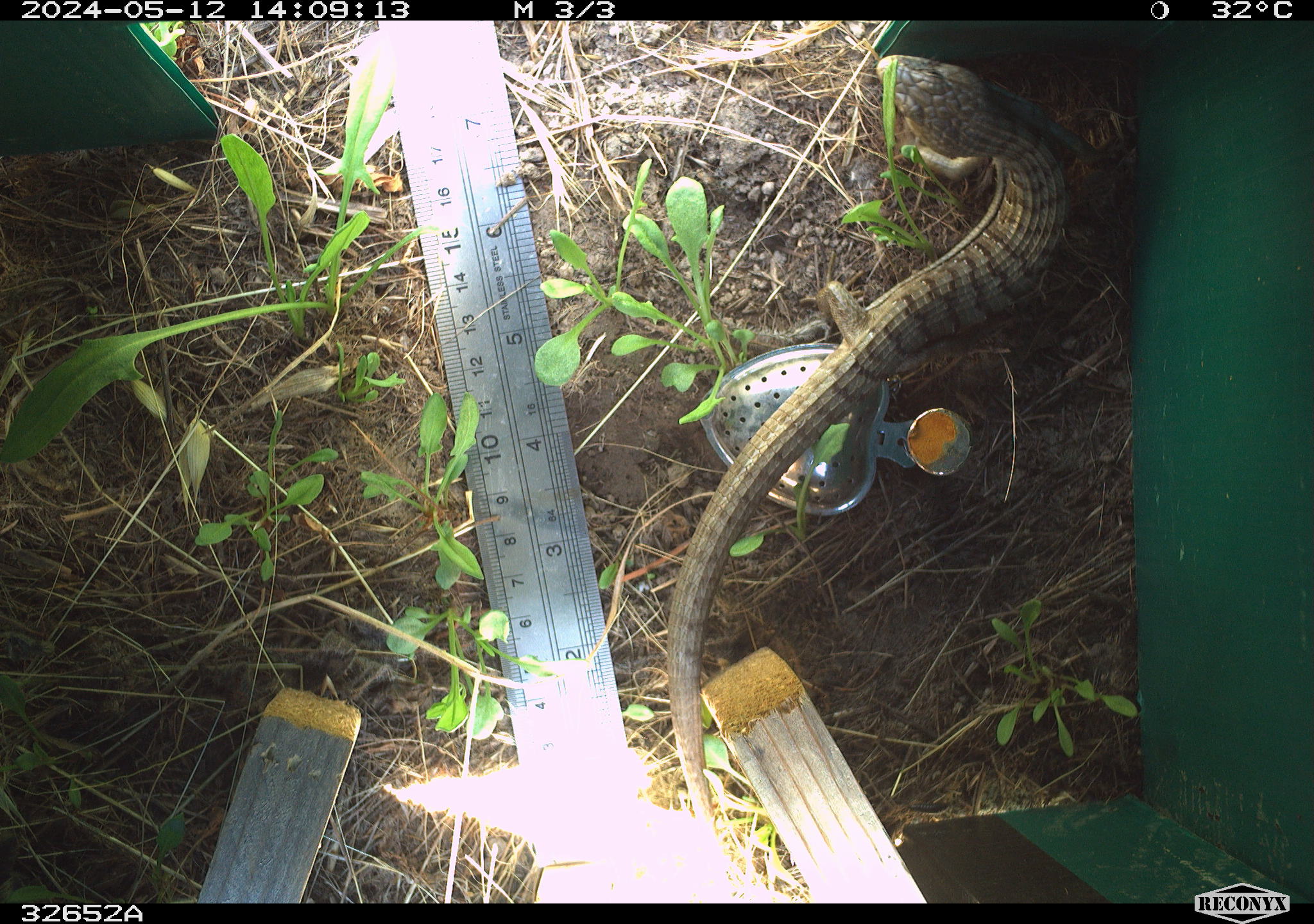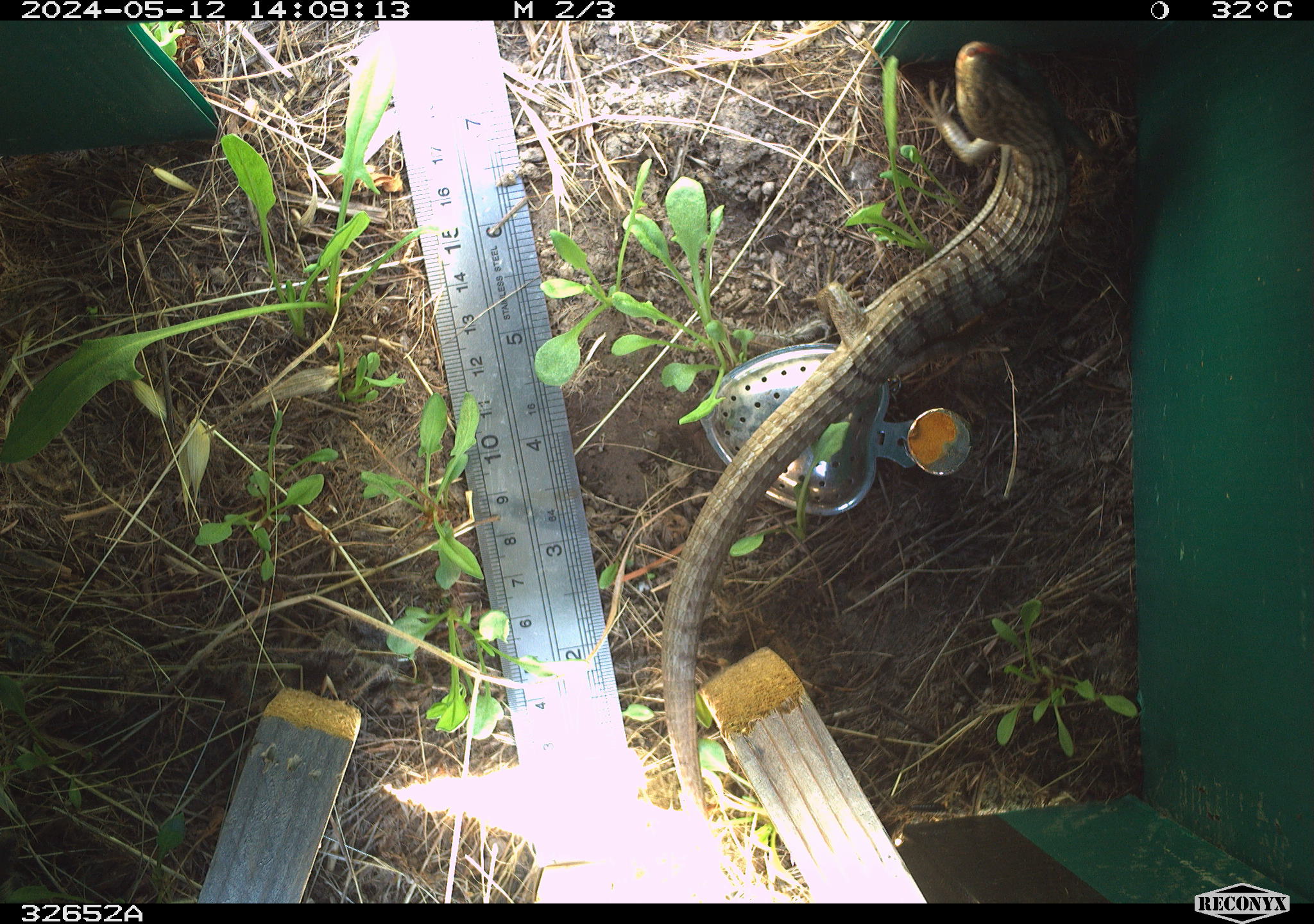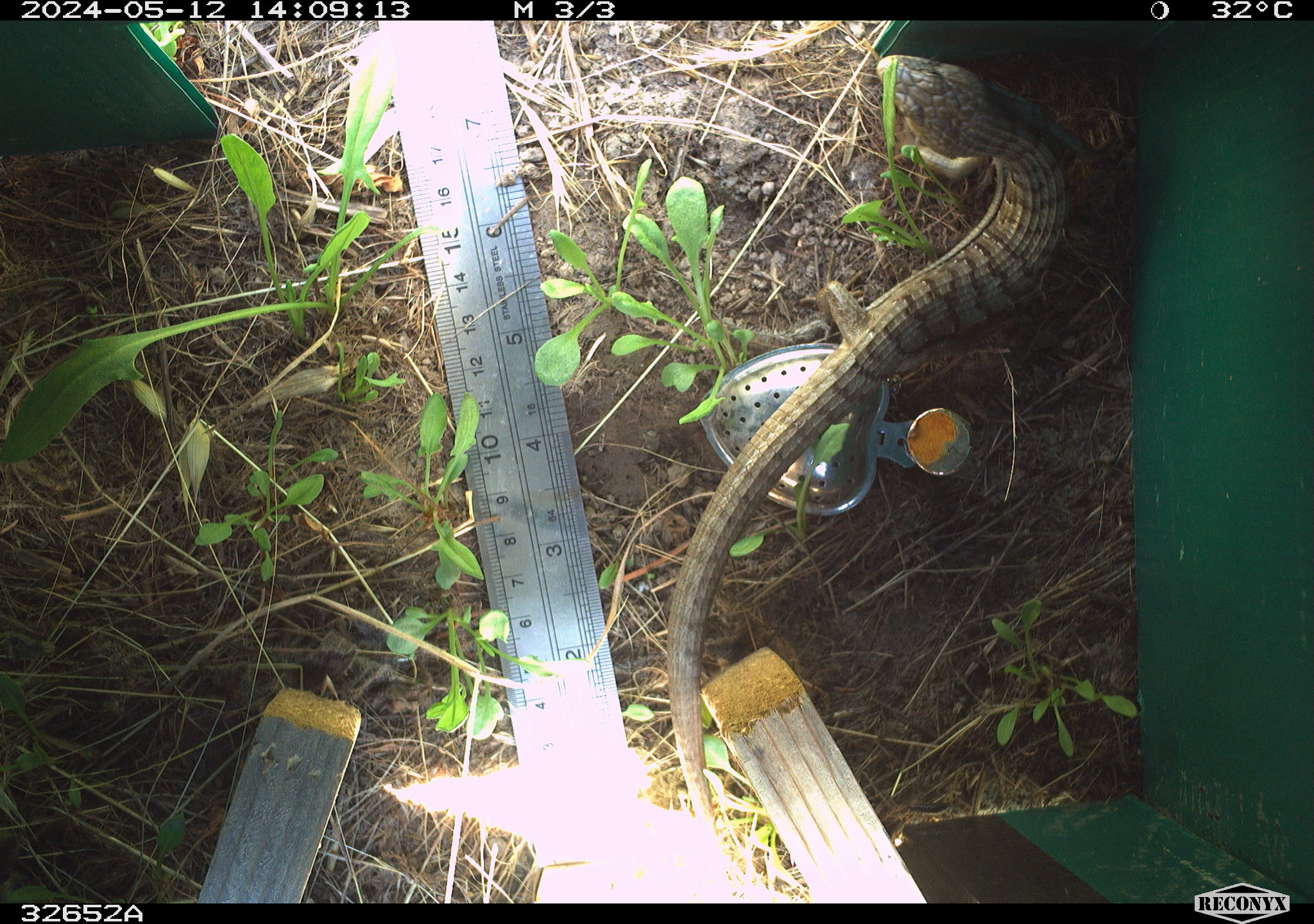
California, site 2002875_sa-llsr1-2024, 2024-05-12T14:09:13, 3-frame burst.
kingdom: Animalia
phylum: Chordata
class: Reptilia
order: Squamata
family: Anguidae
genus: Elgaria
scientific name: Elgaria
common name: alligator lizards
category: elgaria species